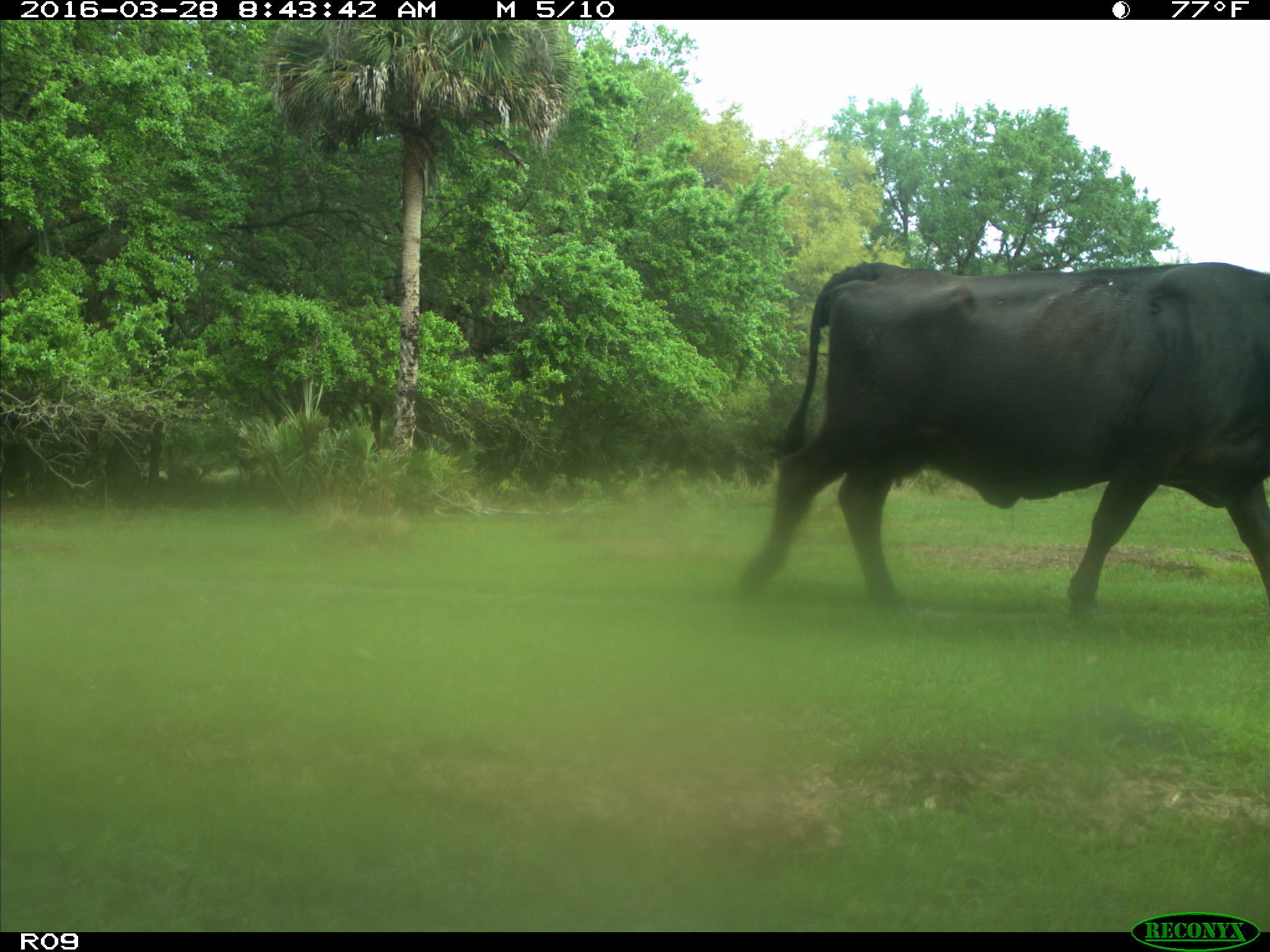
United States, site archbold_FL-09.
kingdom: Animalia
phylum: Chordata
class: Mammalia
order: Artiodactyla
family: Bovidae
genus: Bos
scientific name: Bos taurus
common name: domestic cow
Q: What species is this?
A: Bos taurus (domestic cow).